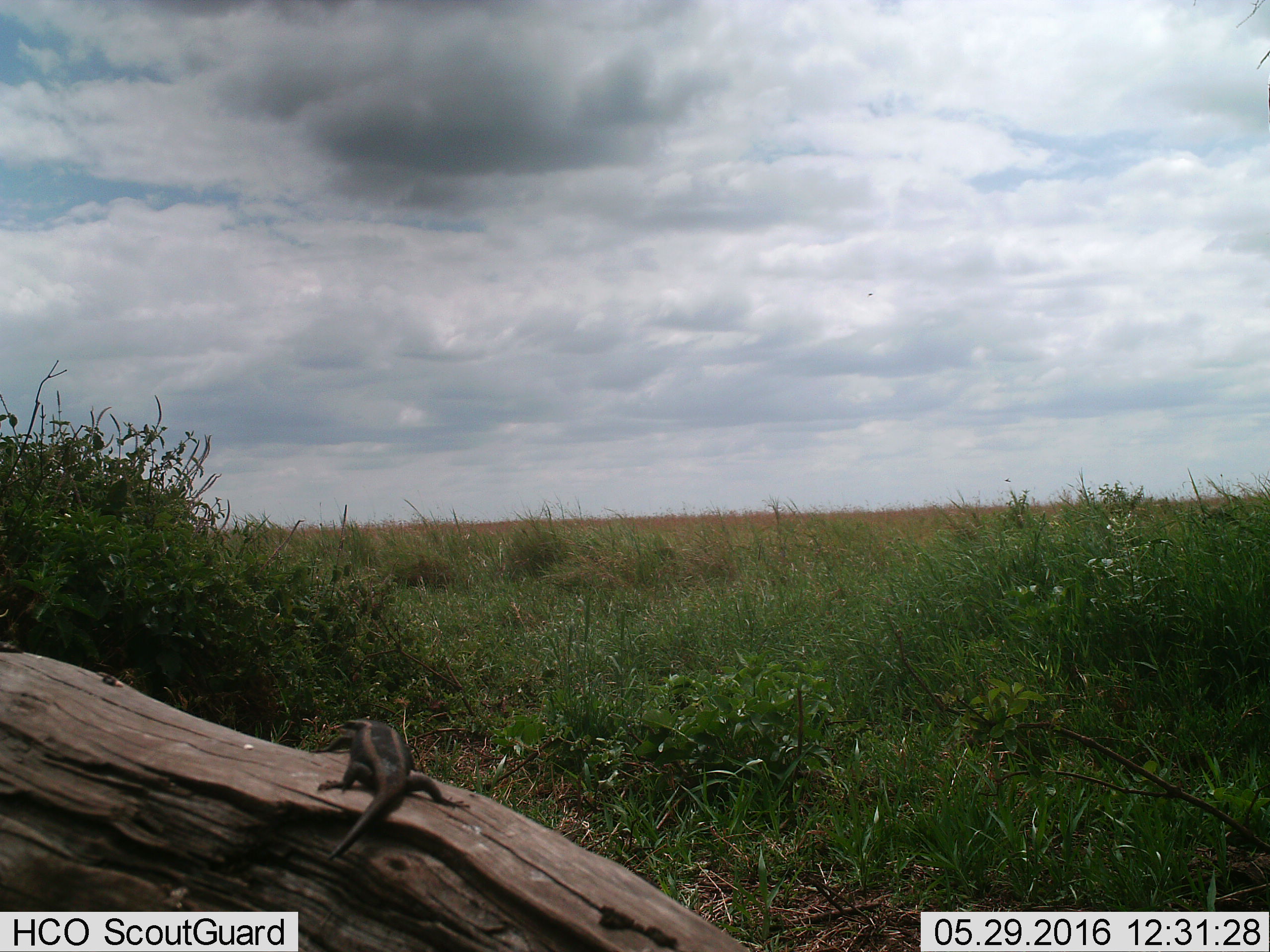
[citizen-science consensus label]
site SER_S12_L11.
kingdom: Animalia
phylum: Chordata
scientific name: Vertebrata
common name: reptile or amphibian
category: reptilesamphibians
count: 1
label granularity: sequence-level